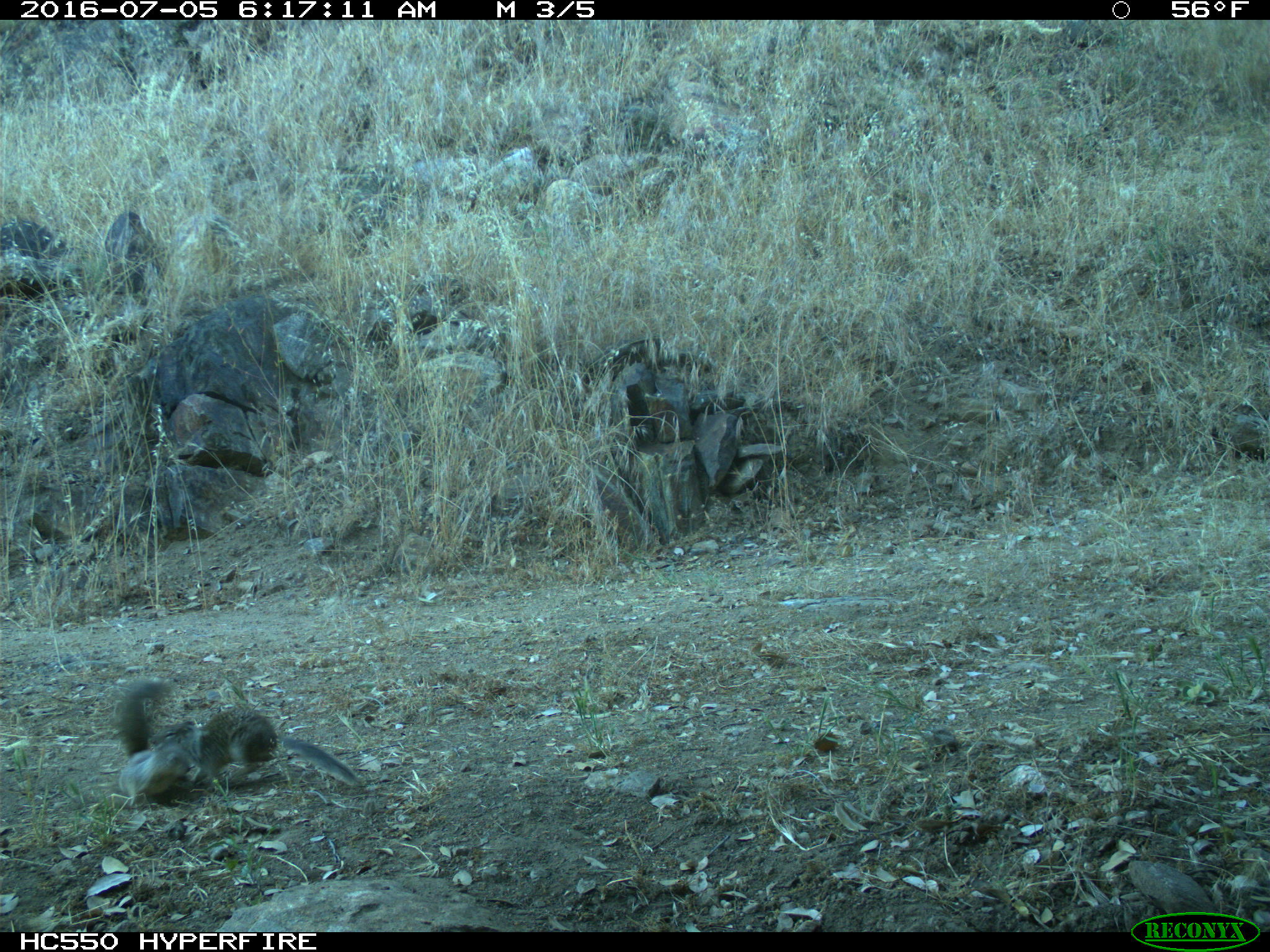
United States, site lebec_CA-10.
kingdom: Animalia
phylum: Chordata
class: Mammalia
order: Rodentia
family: Sciuridae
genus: Otospermophilus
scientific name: Otospermophilus beecheyi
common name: california ground squirrel